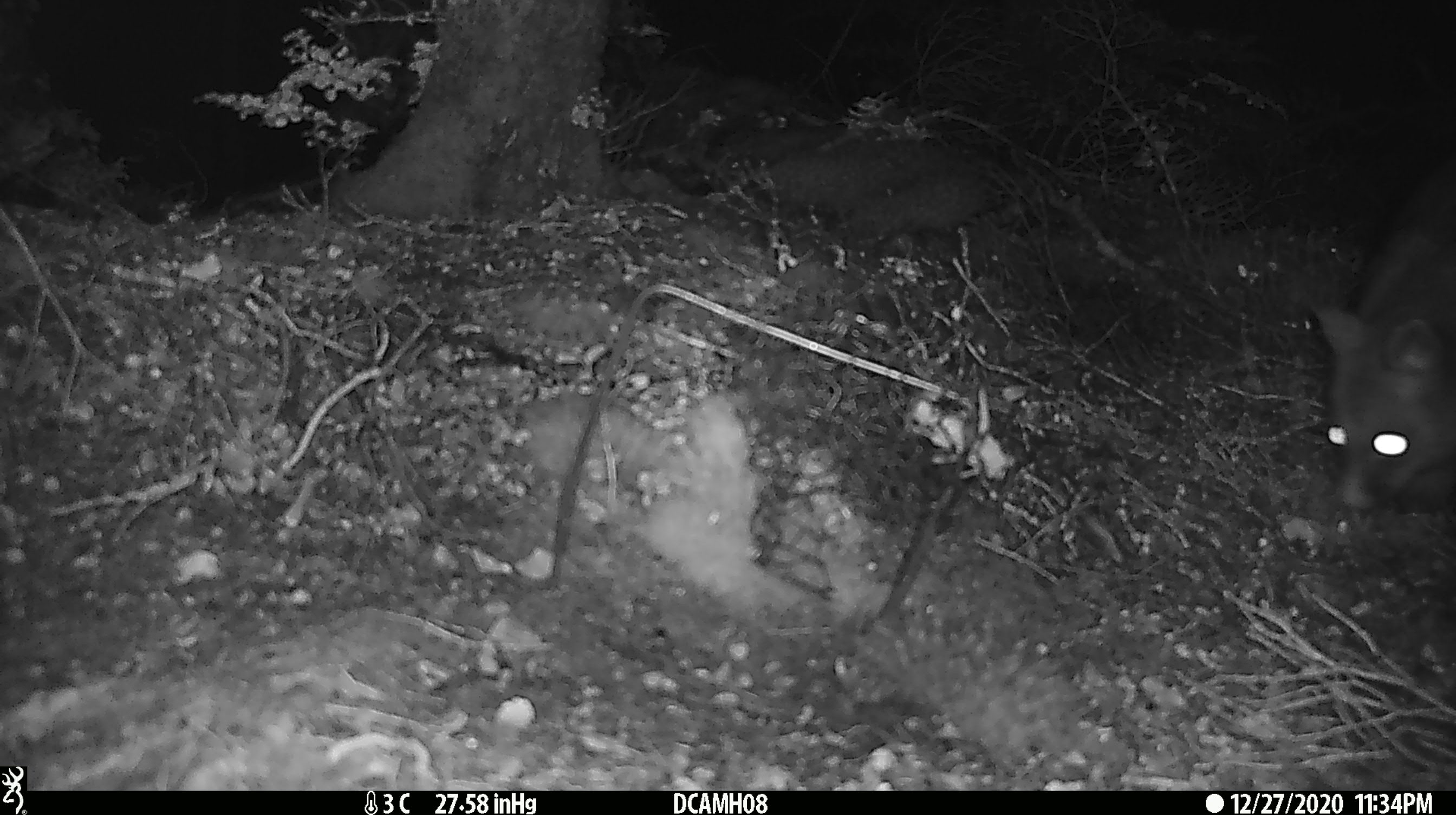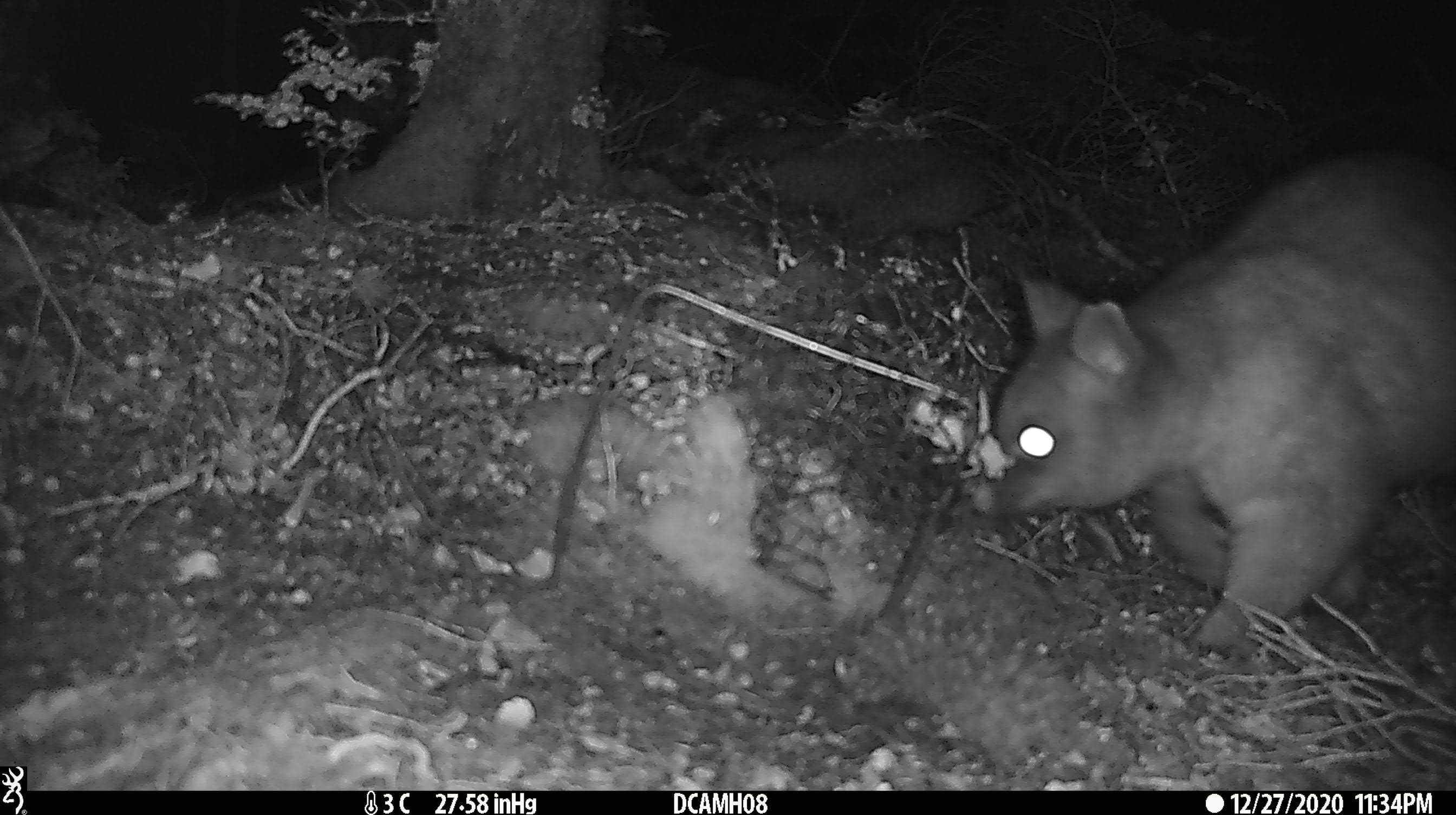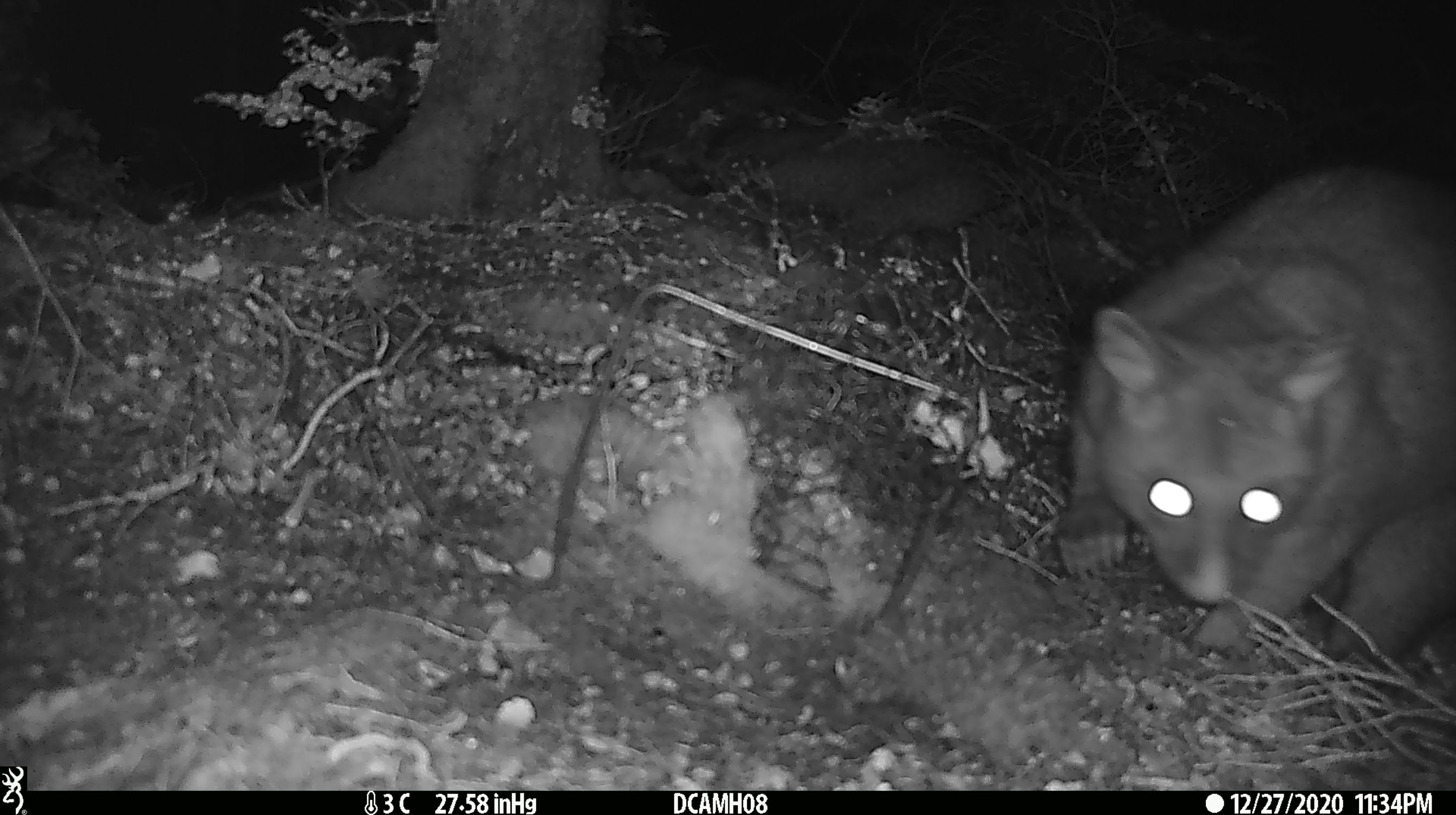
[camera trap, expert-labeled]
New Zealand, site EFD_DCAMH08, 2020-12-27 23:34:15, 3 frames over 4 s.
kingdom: Animalia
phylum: Chordata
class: Mammalia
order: Diprotodontia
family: Phalangeridae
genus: Trichosurus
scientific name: Trichosurus vulpecula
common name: common brushtail possum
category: possum